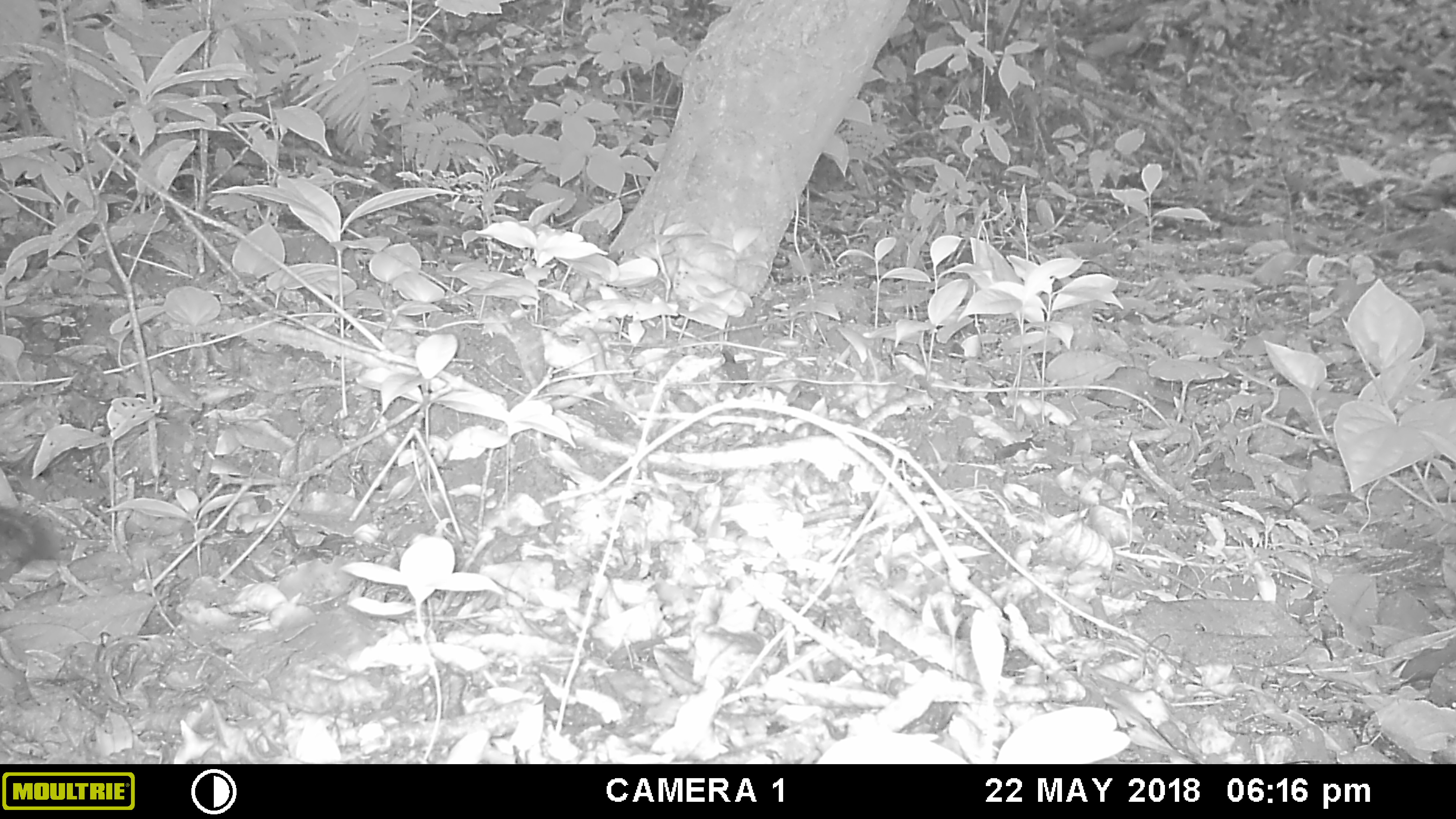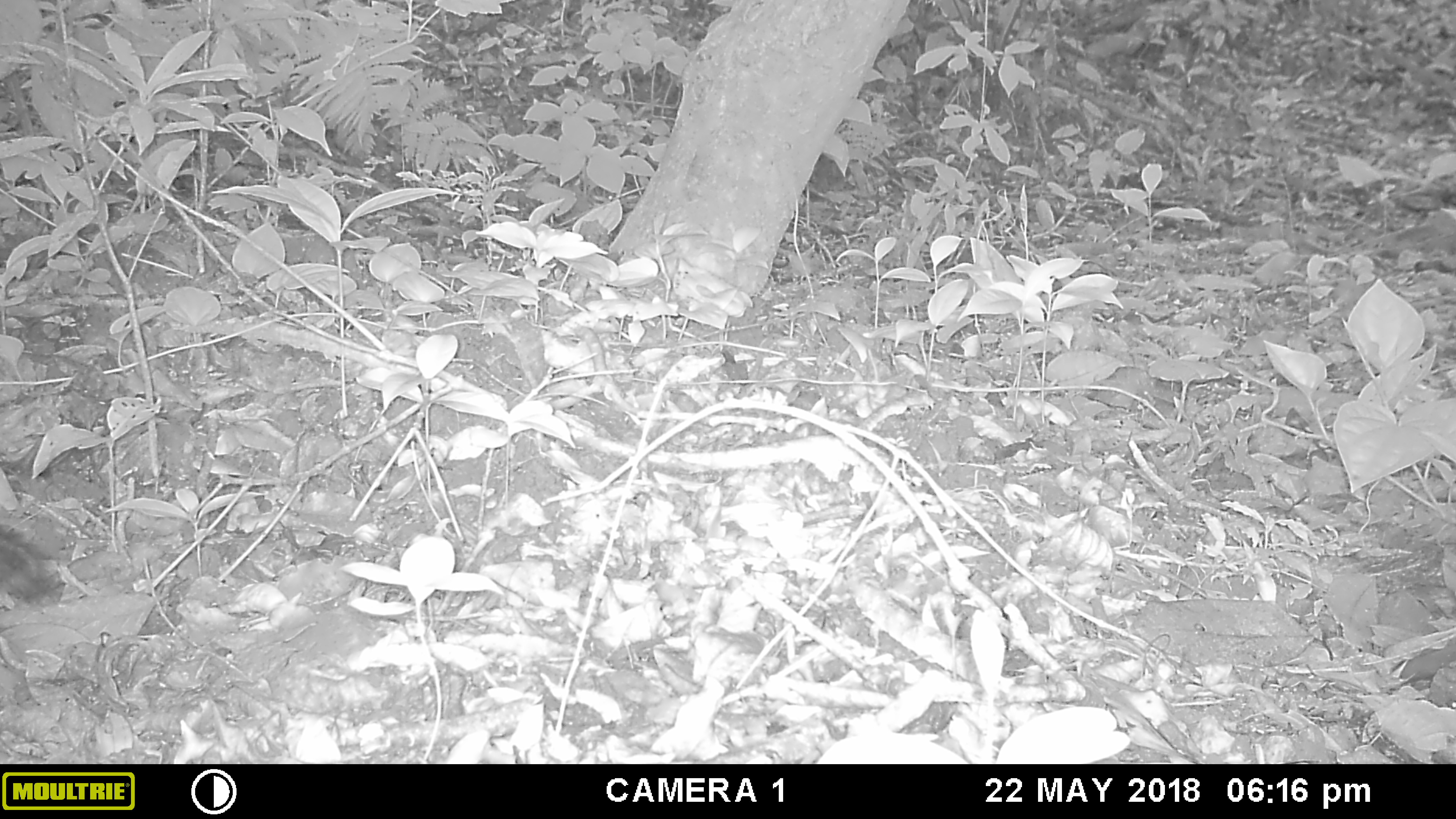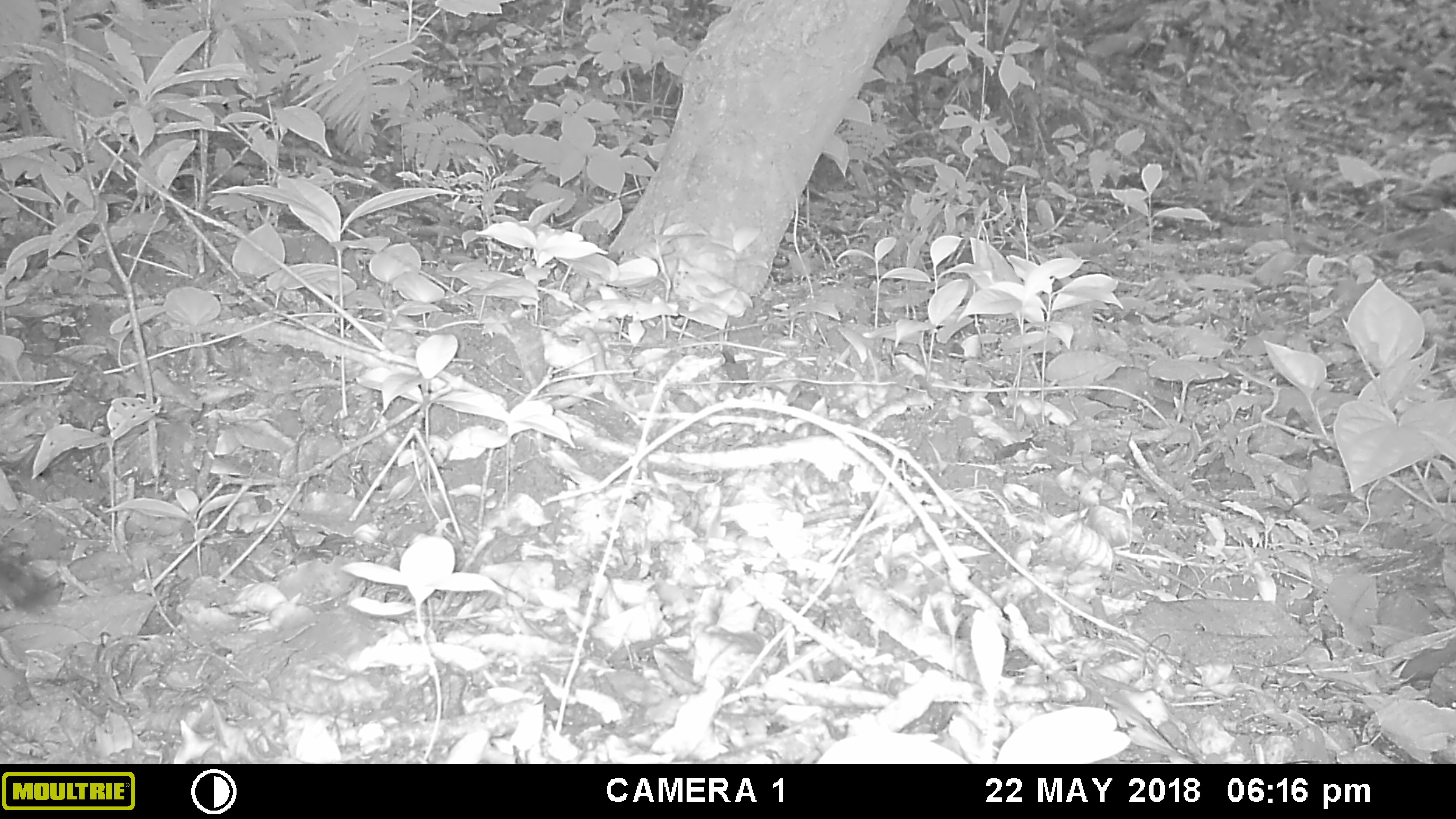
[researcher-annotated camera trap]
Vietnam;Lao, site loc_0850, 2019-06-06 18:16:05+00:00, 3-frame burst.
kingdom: Animalia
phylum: Chordata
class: Mammalia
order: Rodentia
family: Sciuridae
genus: Dremomys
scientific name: Dremomys rufigenis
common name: red-cheeked squirrel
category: red cheeked squirrel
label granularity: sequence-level